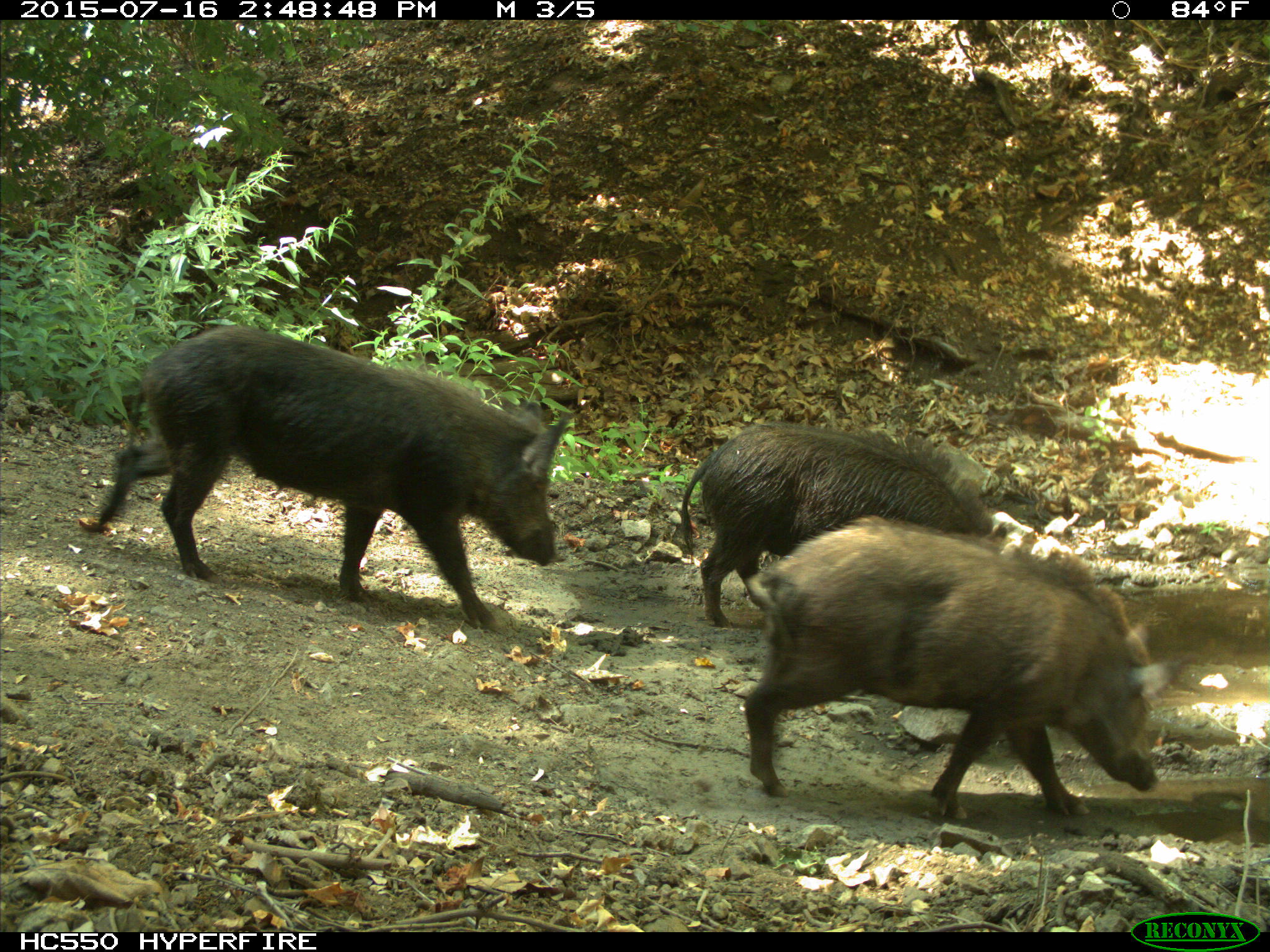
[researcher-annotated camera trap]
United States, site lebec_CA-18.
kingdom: Animalia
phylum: Chordata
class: Mammalia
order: Artiodactyla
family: Suidae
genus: Sus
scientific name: Sus scrofa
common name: wild boar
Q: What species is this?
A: Sus scrofa (wild boar).